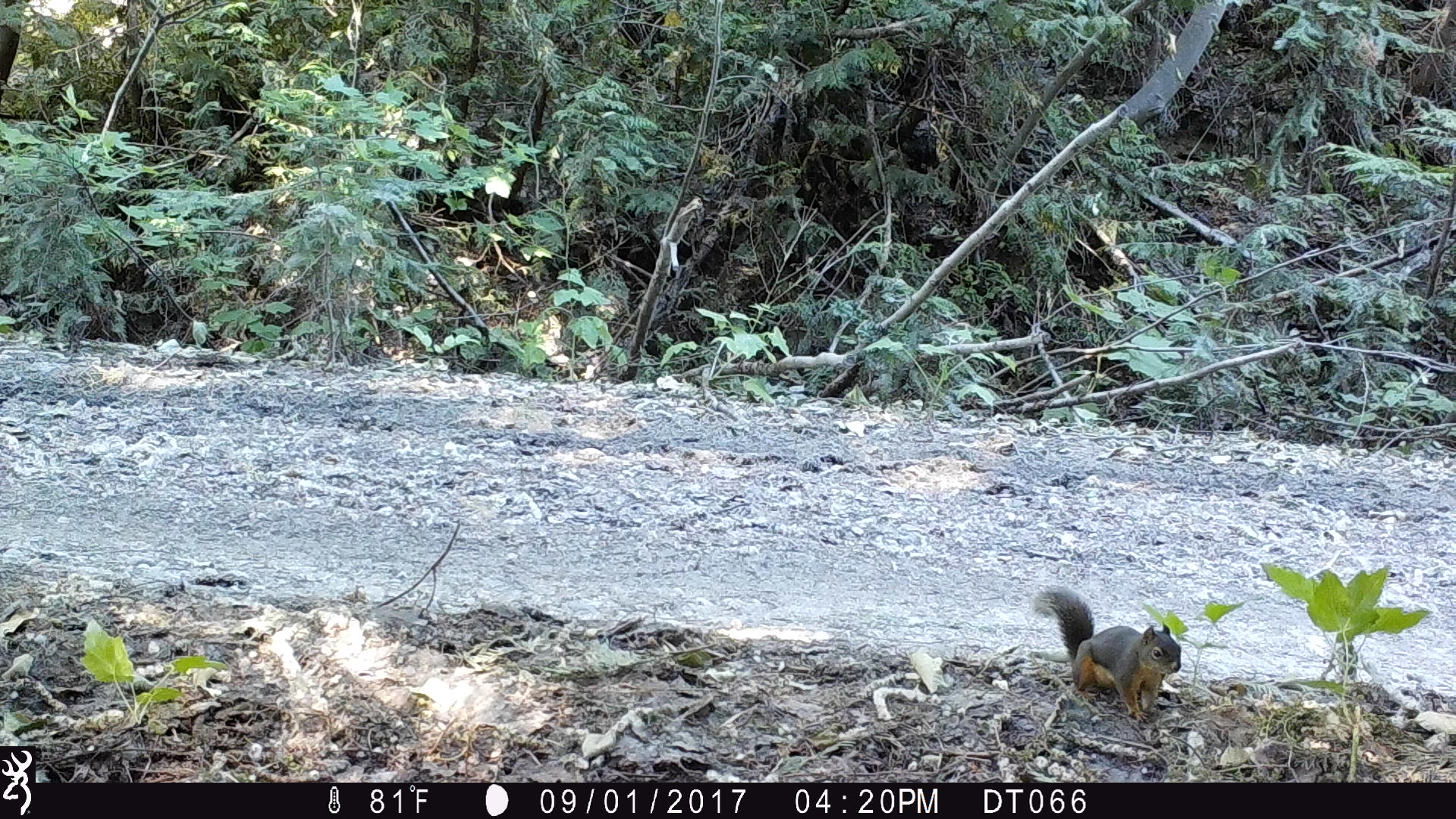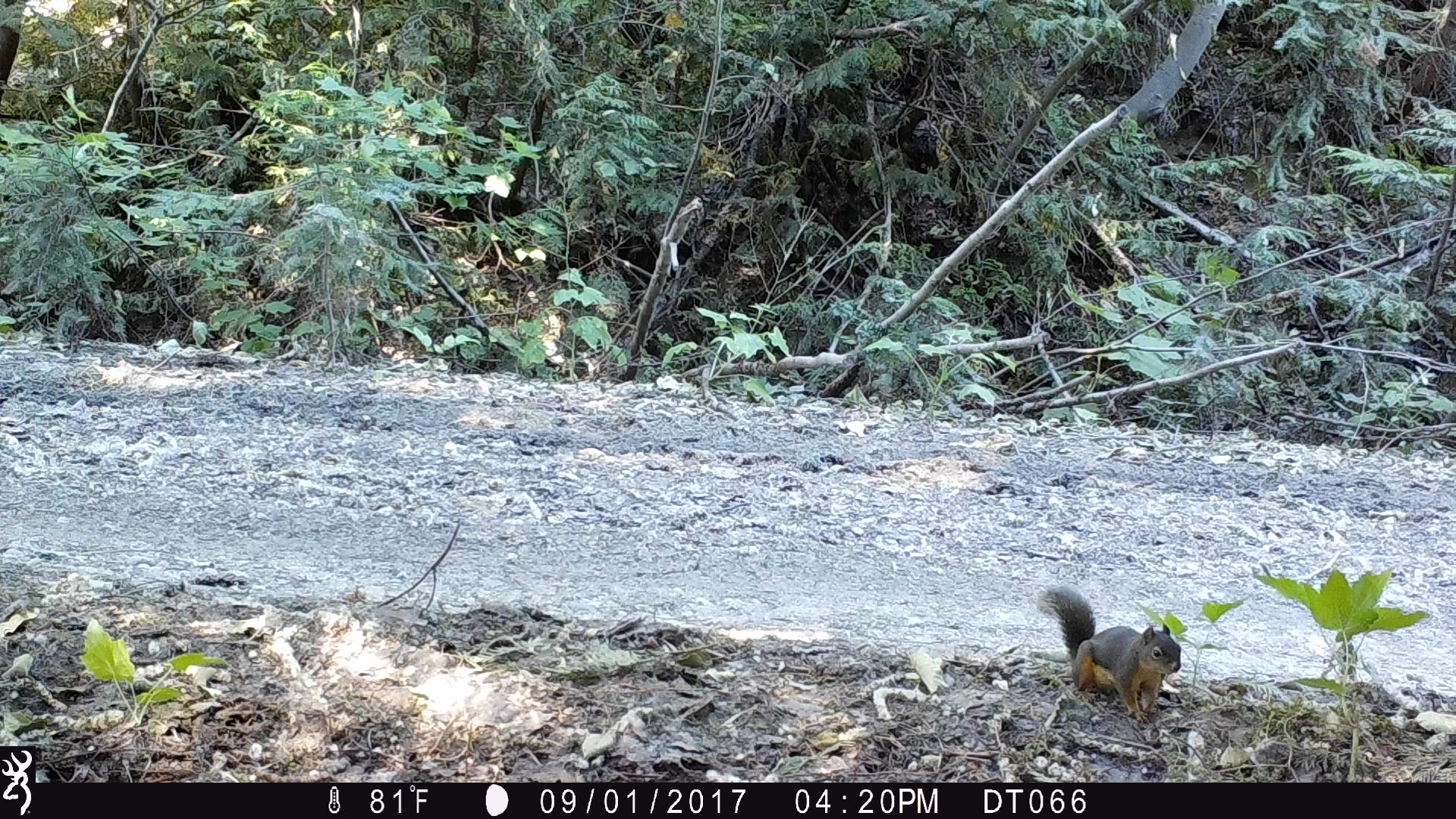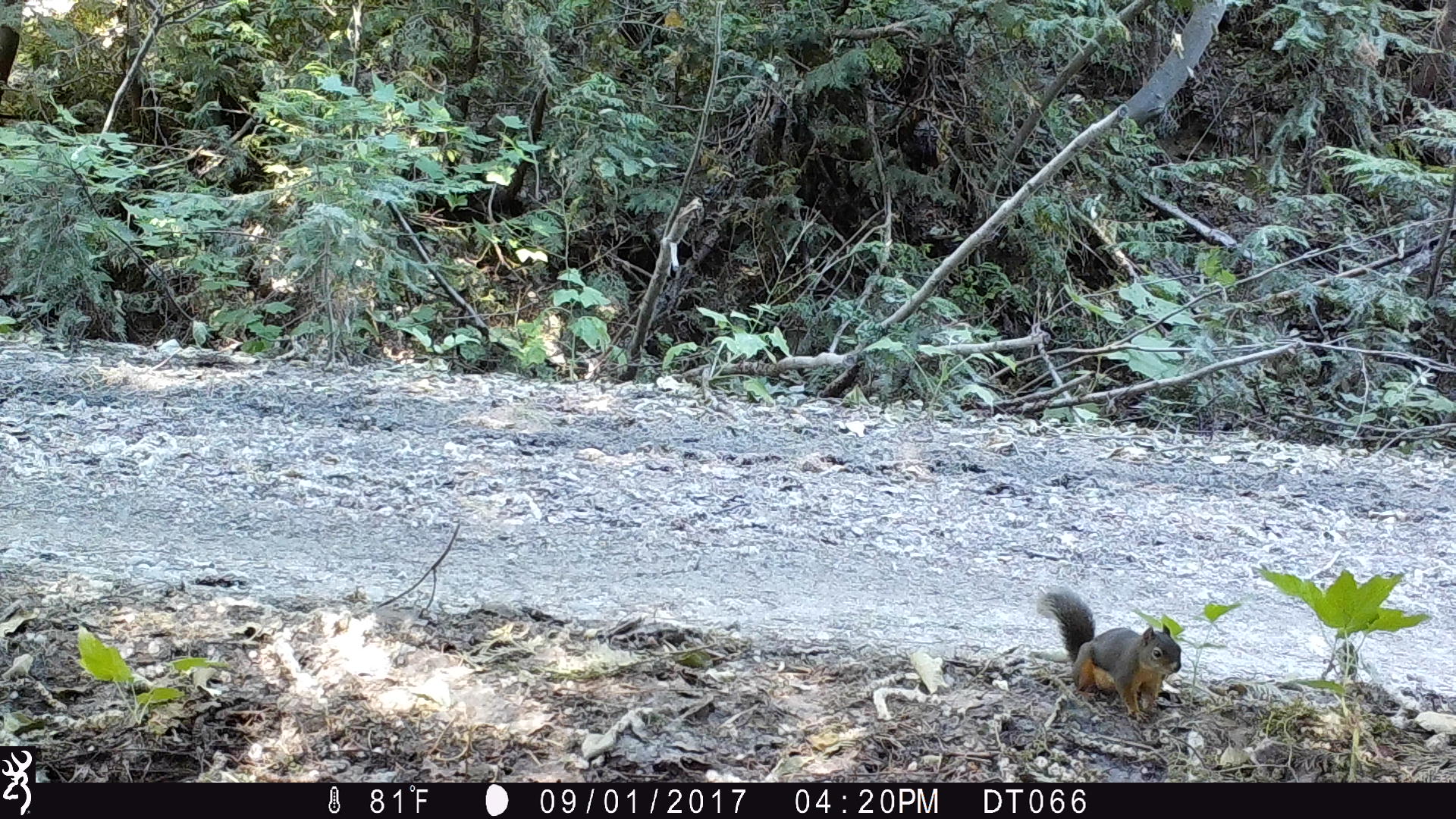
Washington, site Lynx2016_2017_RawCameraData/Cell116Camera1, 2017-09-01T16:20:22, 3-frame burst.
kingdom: Animalia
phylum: Chordata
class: Mammalia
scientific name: Mammalia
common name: small mammal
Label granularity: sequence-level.